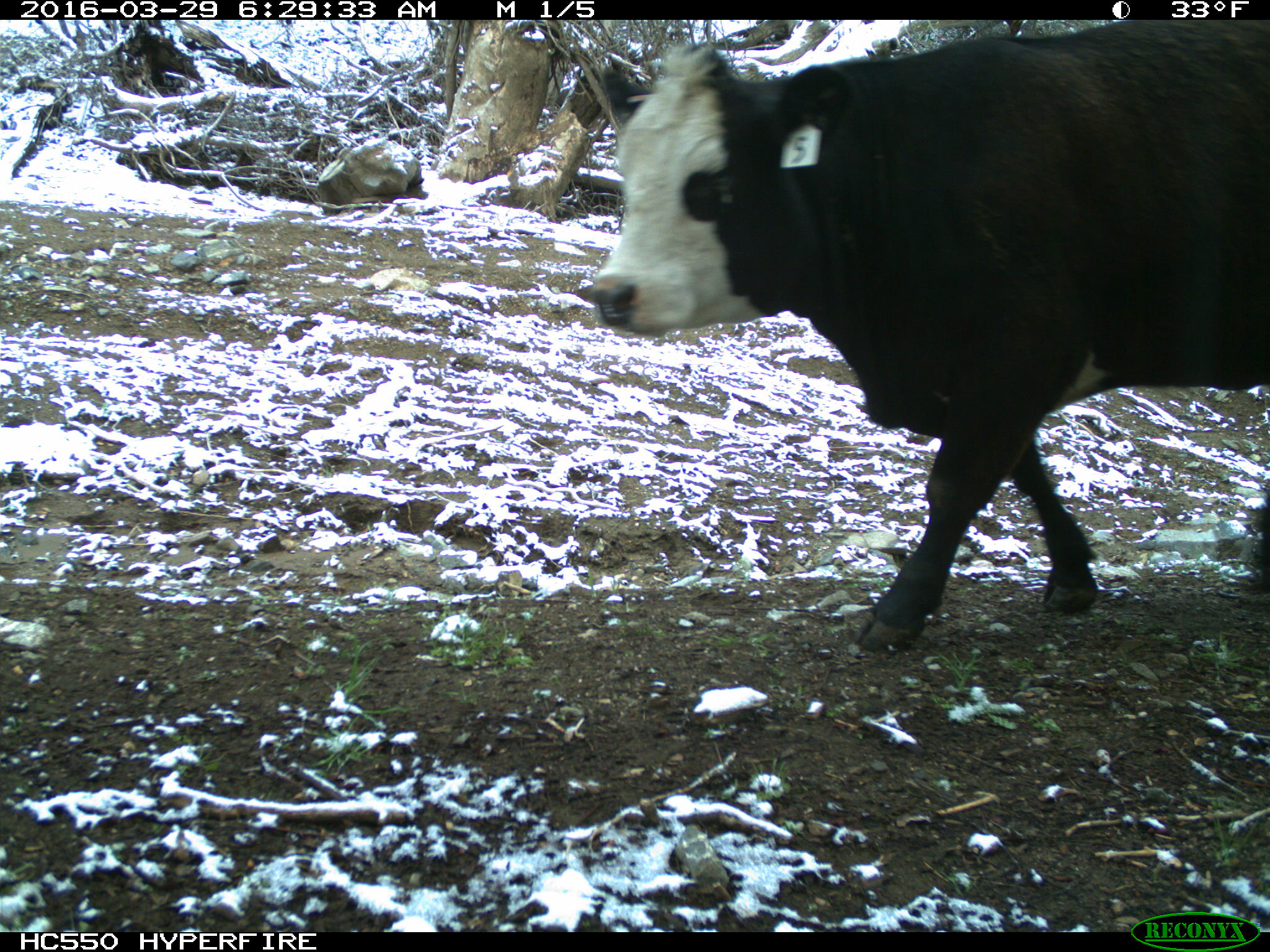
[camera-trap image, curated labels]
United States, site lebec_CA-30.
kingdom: Animalia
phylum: Chordata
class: Mammalia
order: Artiodactyla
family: Bovidae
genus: Bos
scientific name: Bos taurus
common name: domestic cow